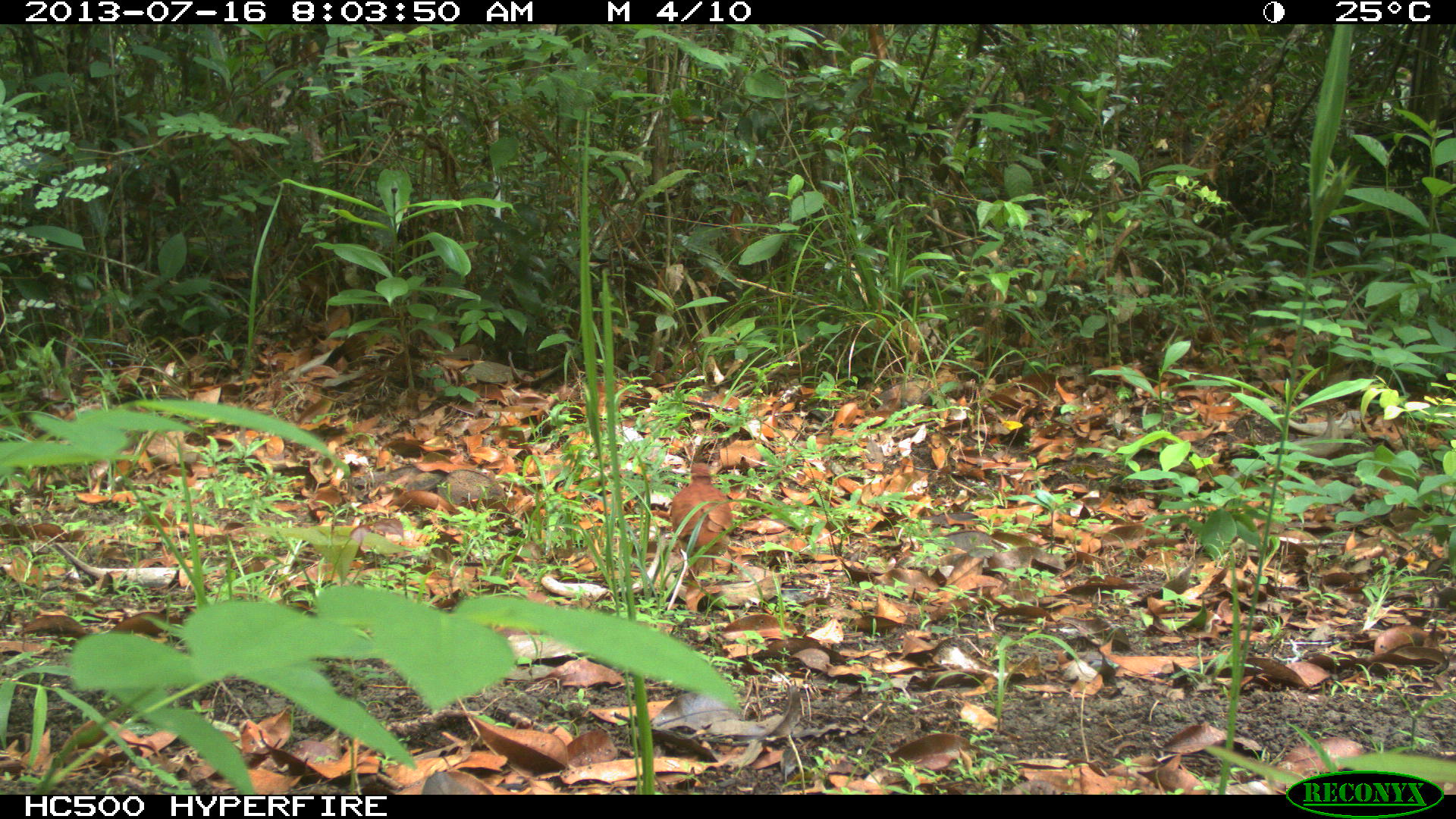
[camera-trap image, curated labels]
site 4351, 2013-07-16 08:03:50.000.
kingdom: Animalia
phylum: Chordata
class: Aves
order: Columbiformes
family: Columbidae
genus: Claravis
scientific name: Claravis pretiosa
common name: blue ground-dove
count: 1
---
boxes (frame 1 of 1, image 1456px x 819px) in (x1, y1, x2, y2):
claravis pretiosa: (669, 461, 734, 574)